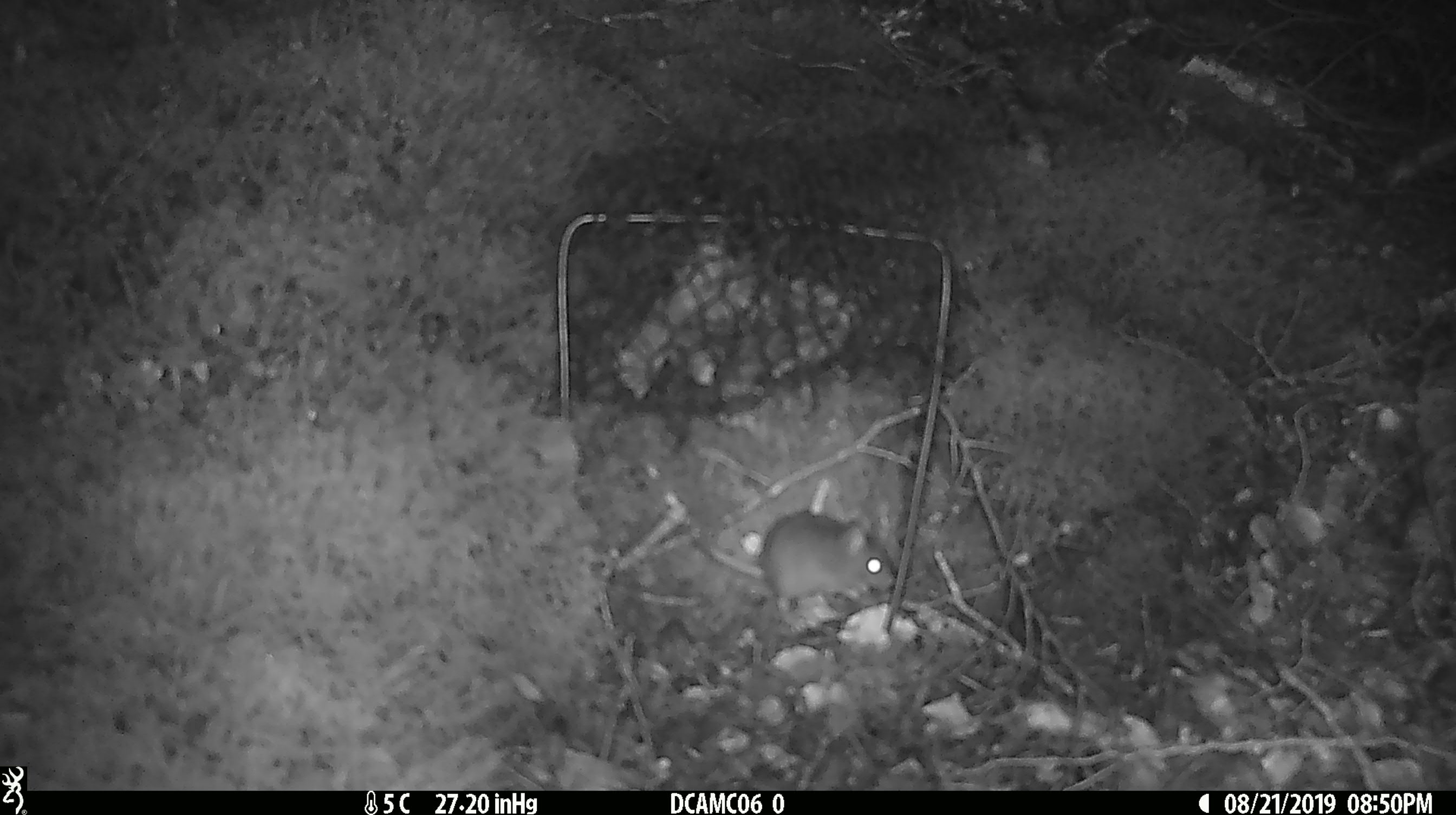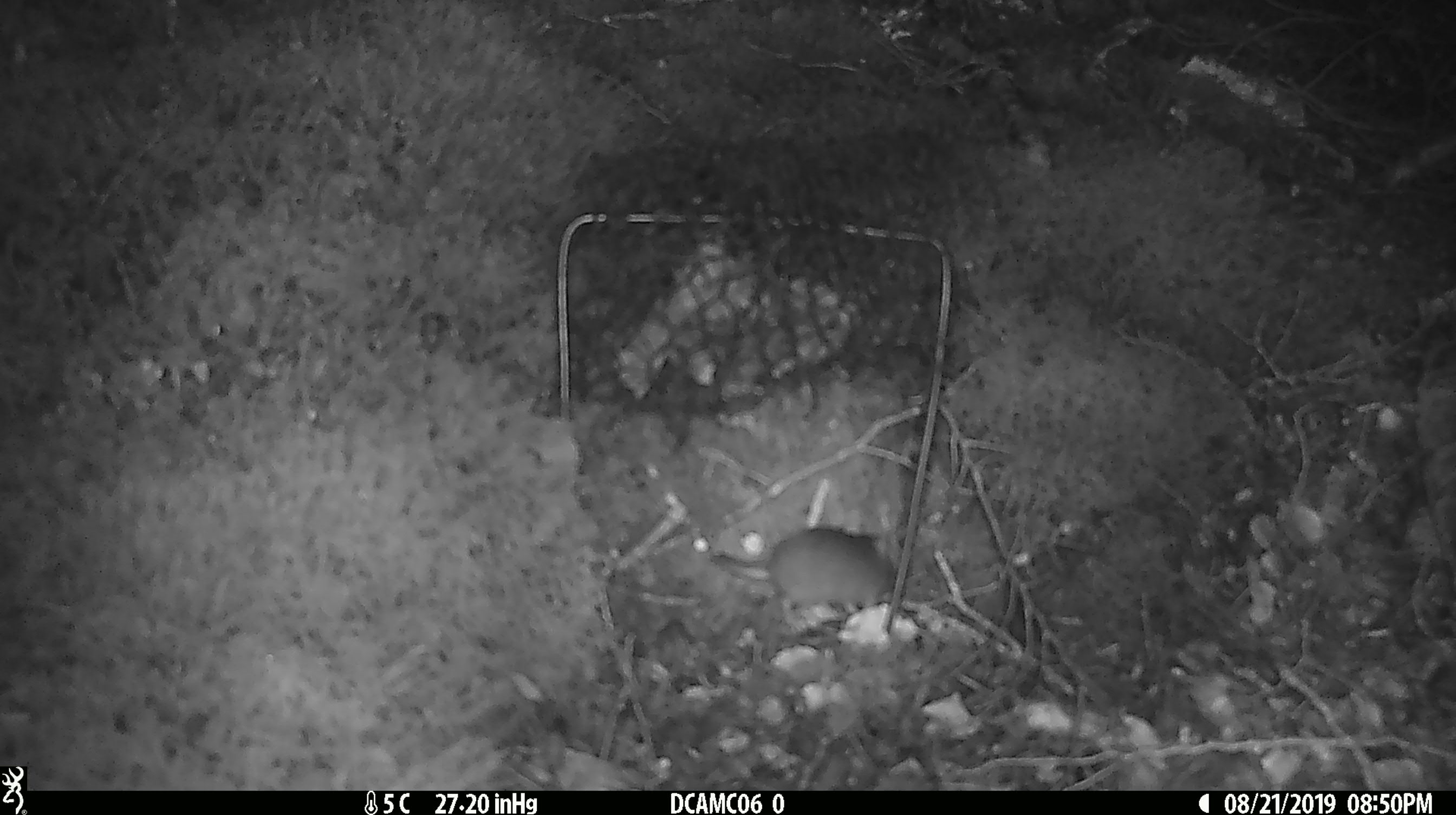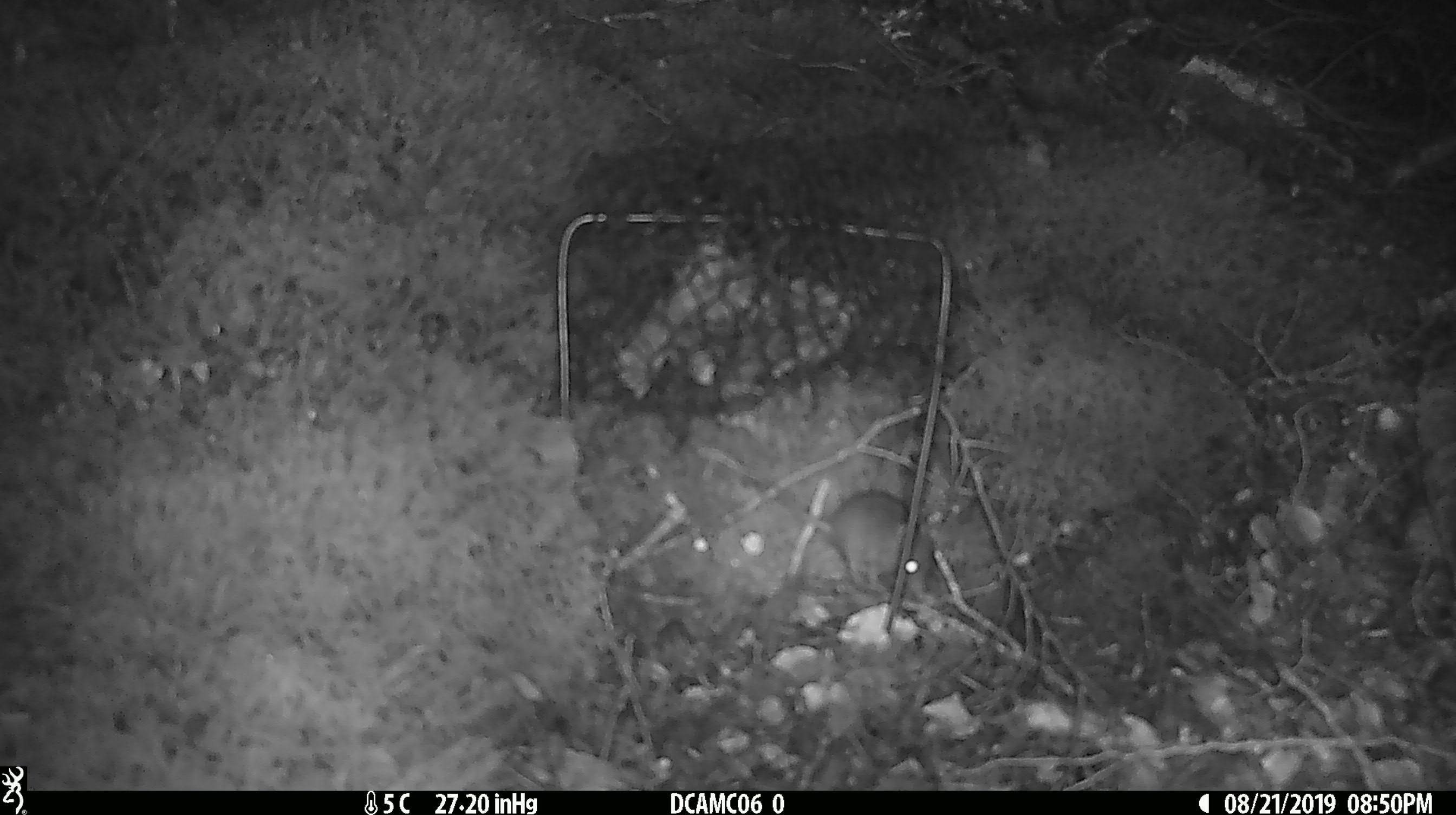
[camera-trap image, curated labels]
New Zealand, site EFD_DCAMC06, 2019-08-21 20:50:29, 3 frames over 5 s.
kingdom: Animalia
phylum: Chordata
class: Mammalia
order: Rodentia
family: Muridae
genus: Mus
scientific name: Mus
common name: mouse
Mouse (Mus).